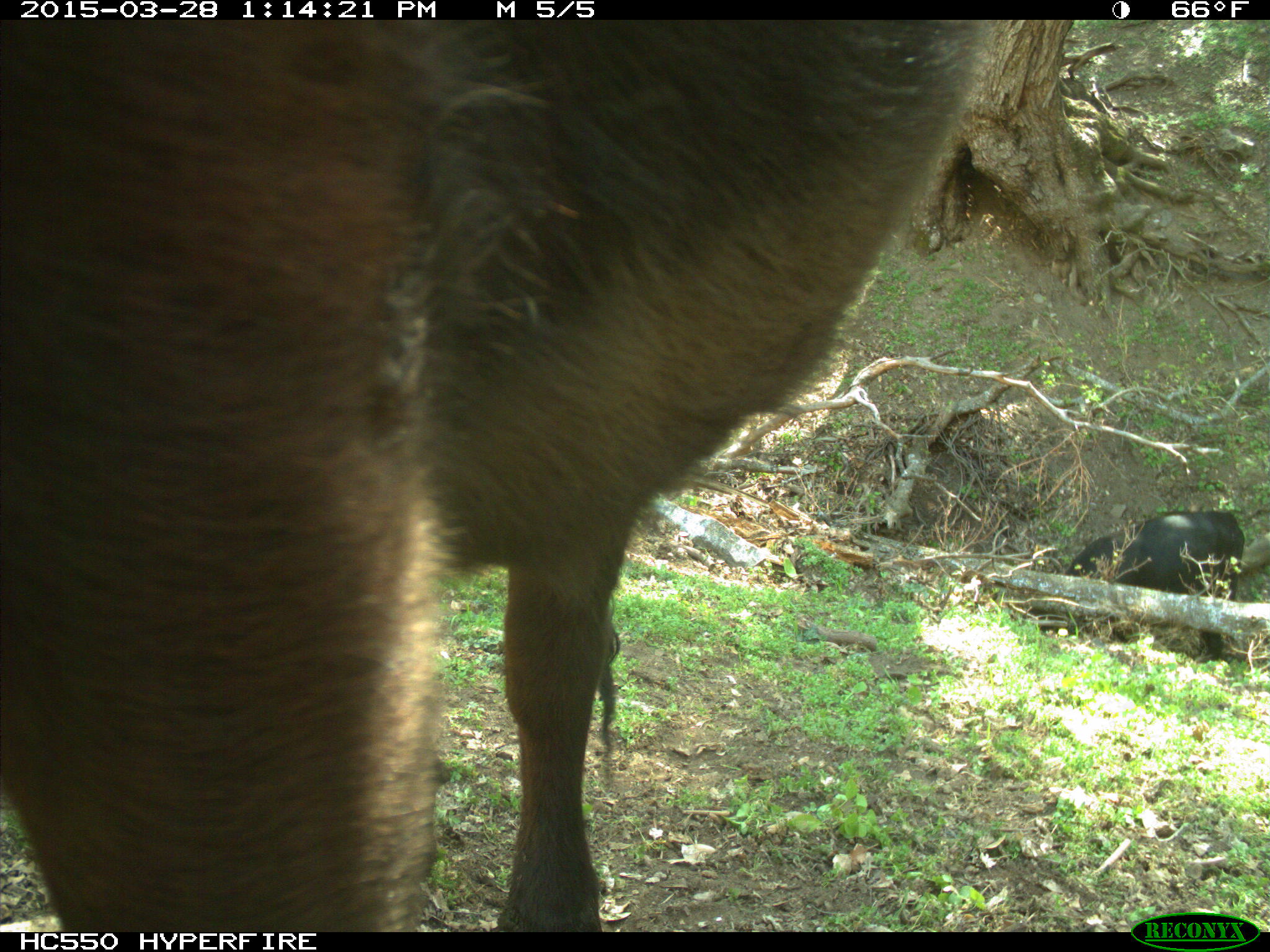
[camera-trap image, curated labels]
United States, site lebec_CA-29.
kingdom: Animalia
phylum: Chordata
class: Mammalia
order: Artiodactyla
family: Bovidae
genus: Bos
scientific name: Bos taurus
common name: domestic cow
Bos taurus (domestic cow).